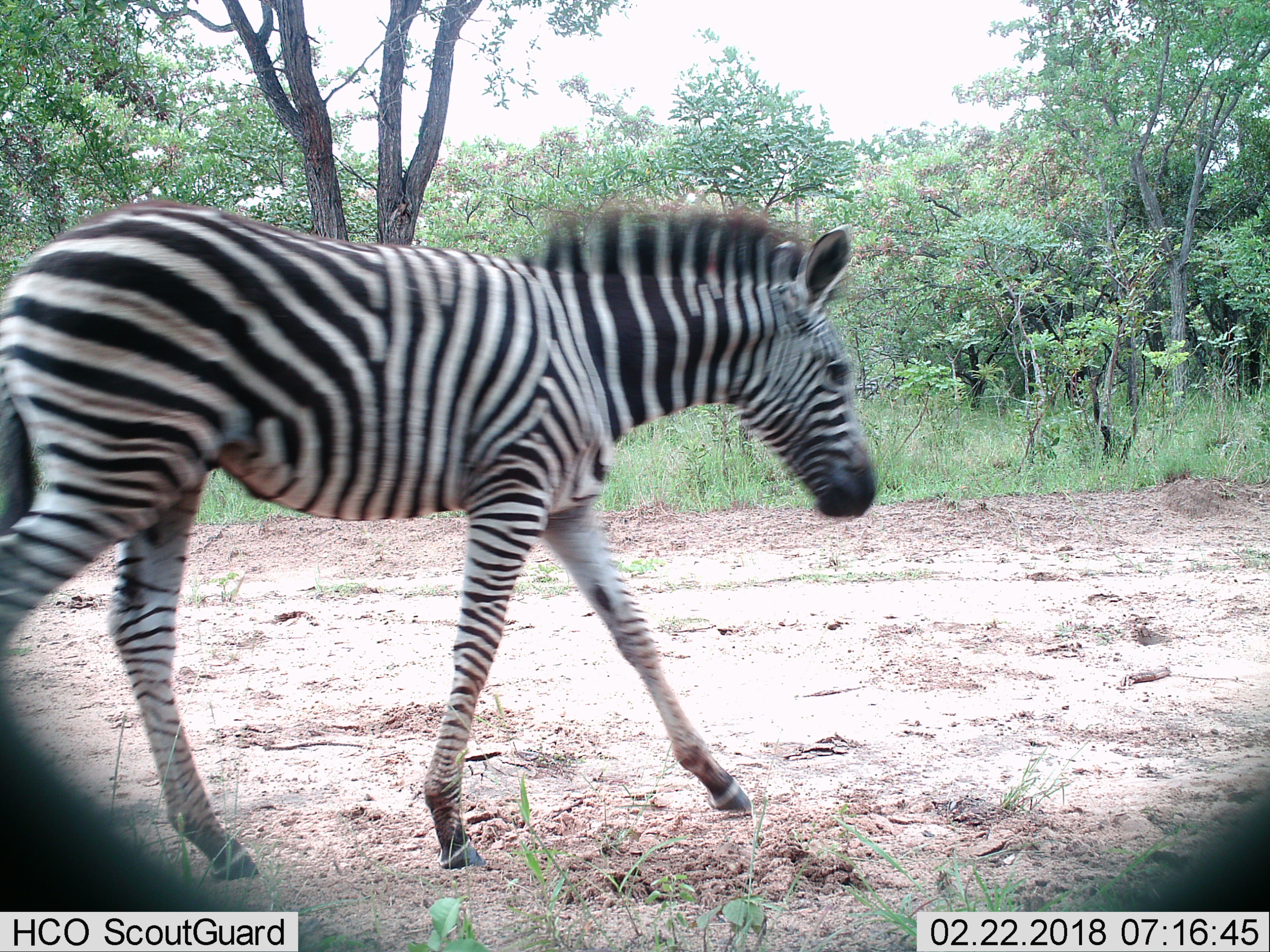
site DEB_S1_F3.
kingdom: Animalia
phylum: Chordata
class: Mammalia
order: Perissodactyla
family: Equidae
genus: Equus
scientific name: Equus quagga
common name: plains zebra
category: zebraplains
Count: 1.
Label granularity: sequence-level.